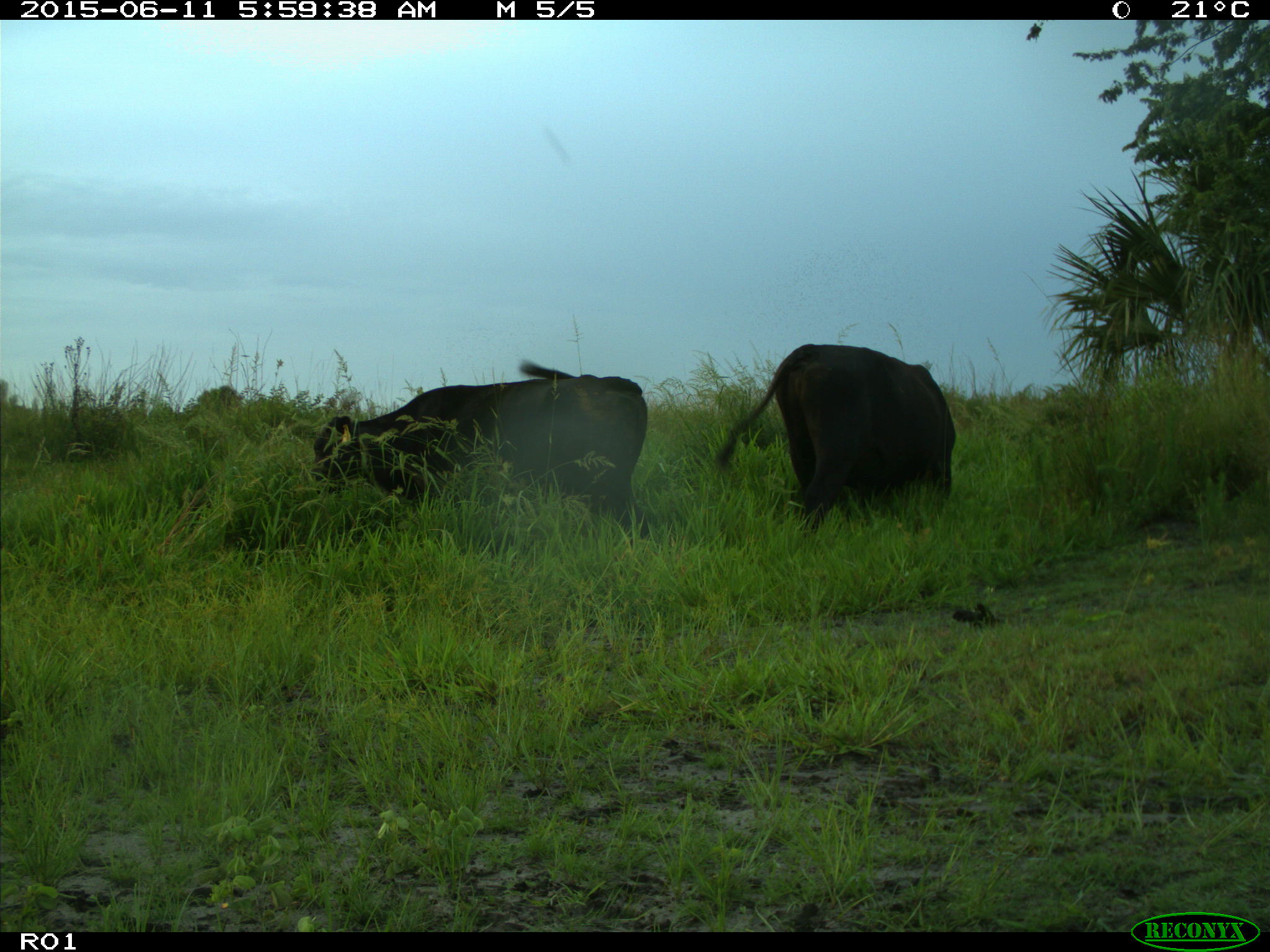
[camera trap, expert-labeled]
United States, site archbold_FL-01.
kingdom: Animalia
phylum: Chordata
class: Mammalia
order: Artiodactyla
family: Bovidae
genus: Bos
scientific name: Bos taurus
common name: domestic cow